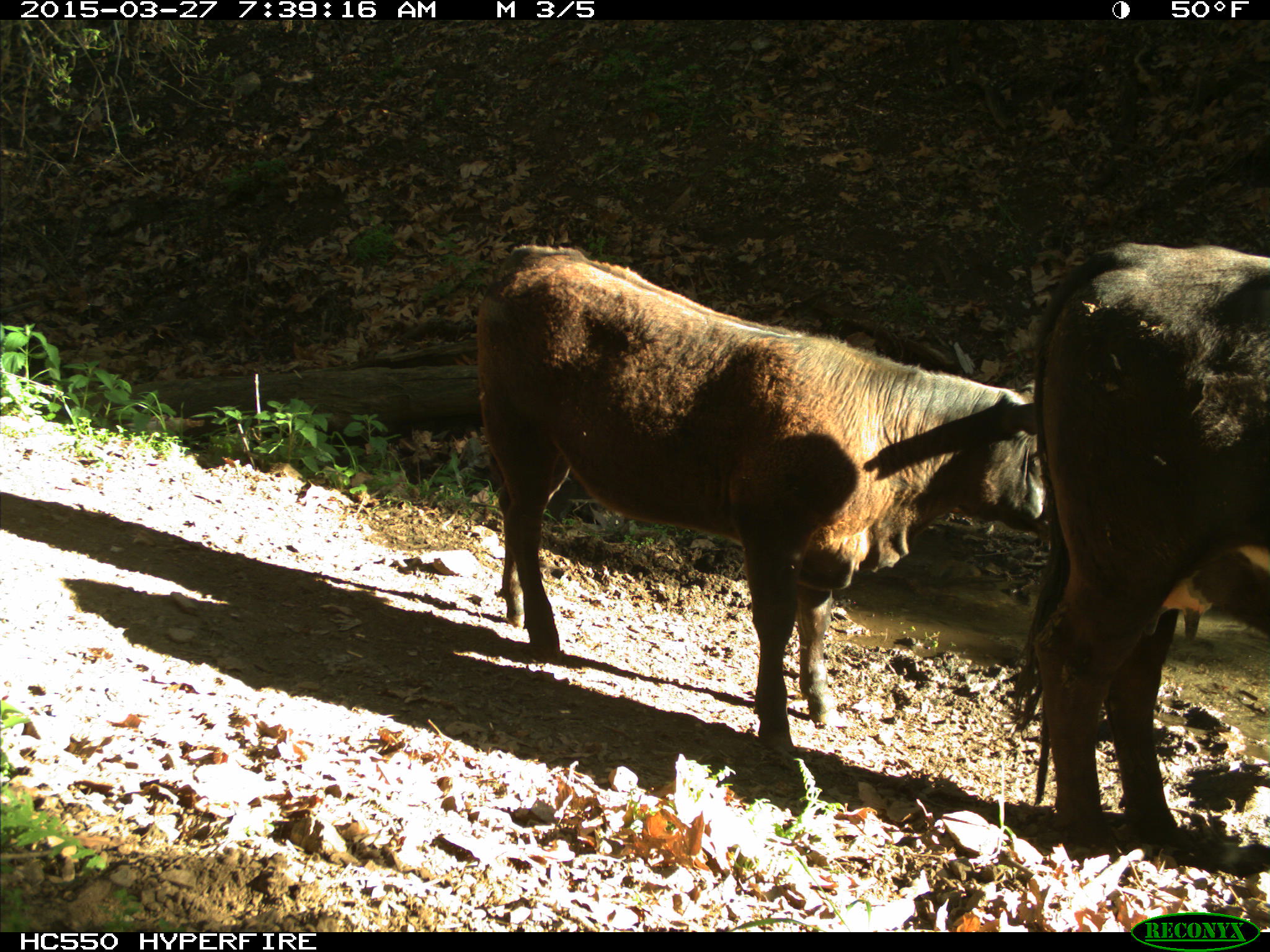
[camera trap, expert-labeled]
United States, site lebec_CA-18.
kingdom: Animalia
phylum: Chordata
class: Mammalia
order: Artiodactyla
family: Bovidae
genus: Bos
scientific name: Bos taurus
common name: domestic cow